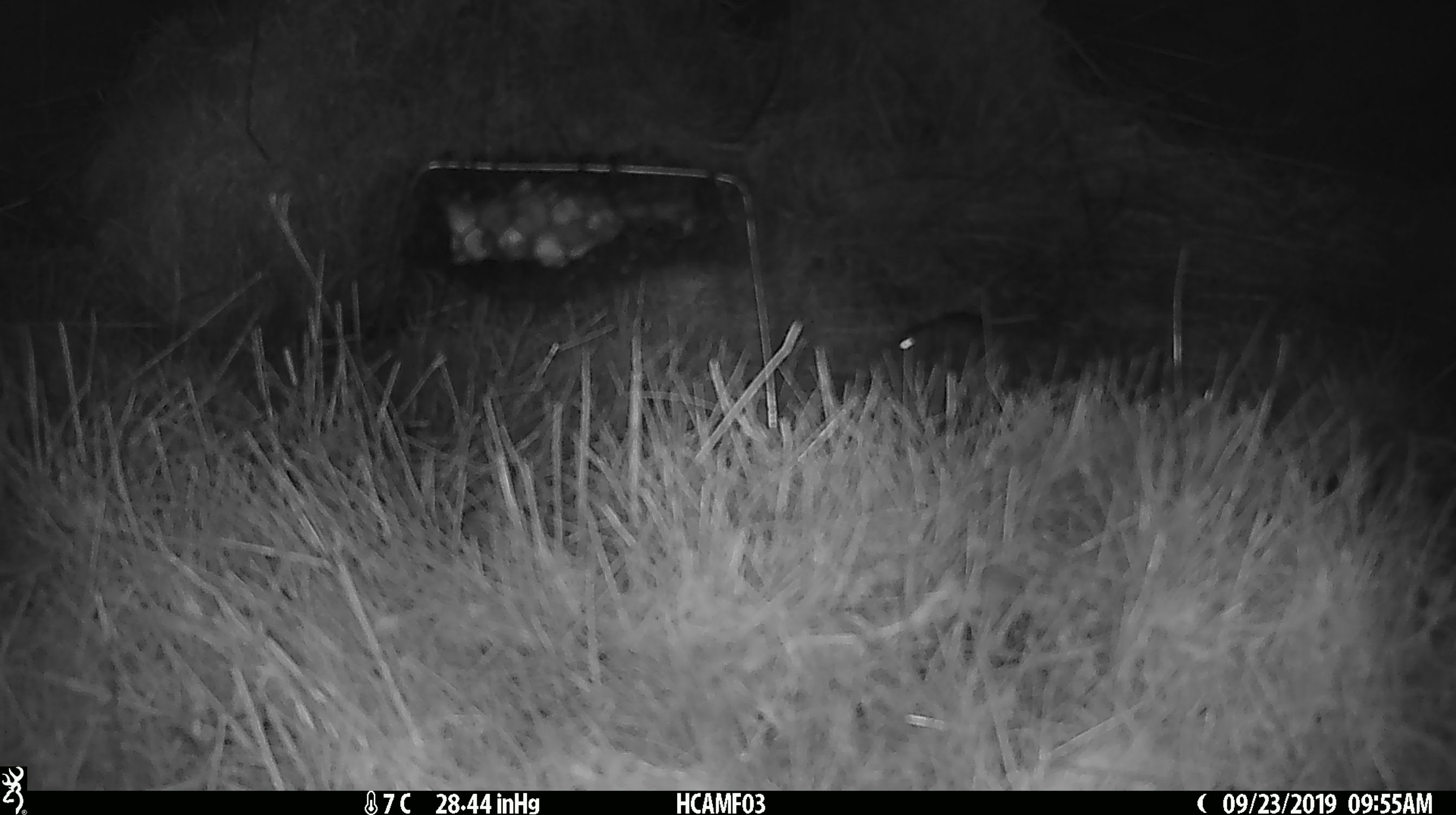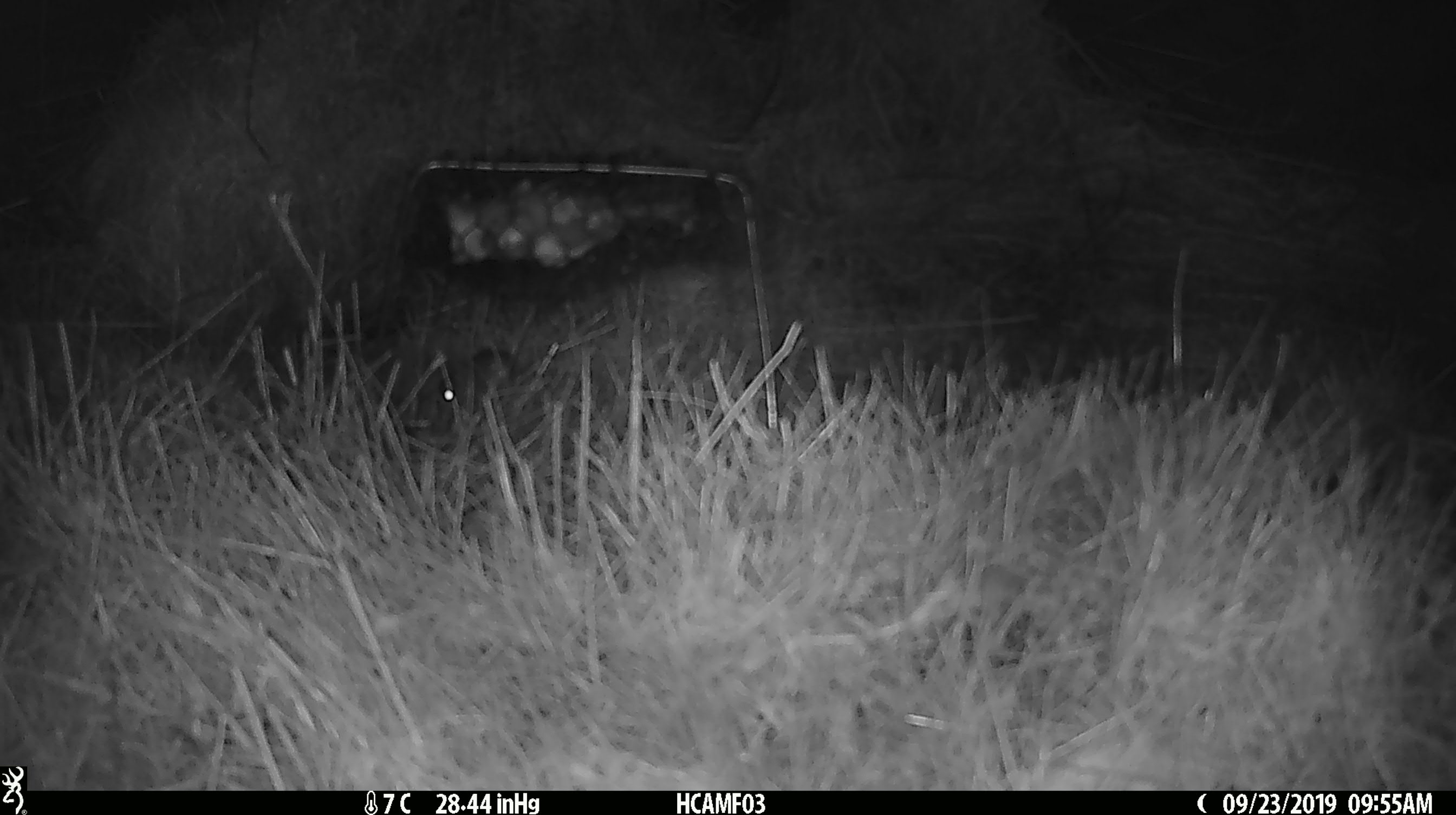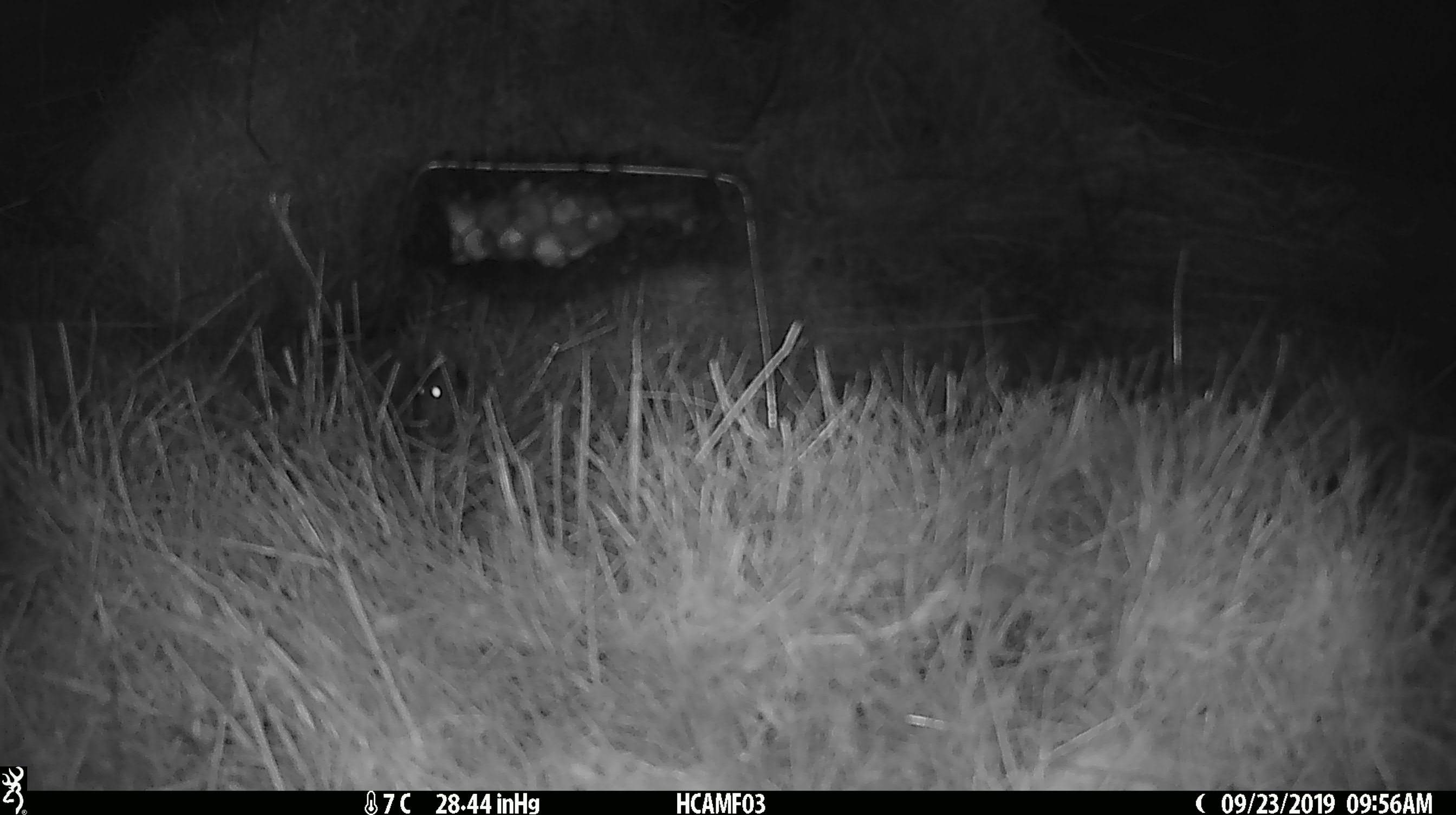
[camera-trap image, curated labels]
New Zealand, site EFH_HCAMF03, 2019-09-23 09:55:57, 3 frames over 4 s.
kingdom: Animalia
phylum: Chordata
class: Mammalia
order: Rodentia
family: Muridae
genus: Mus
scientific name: Mus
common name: mouse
Mouse (Mus).